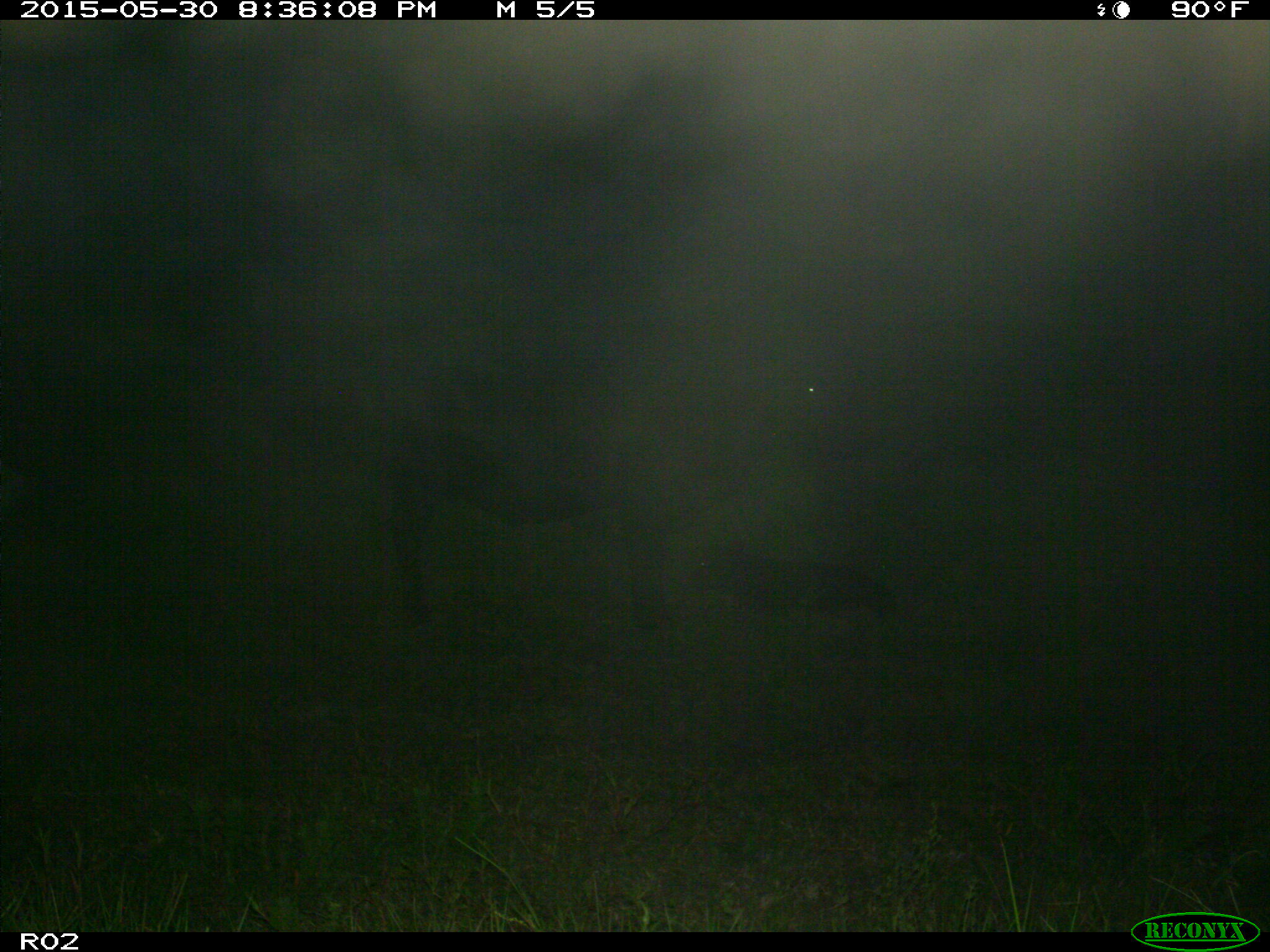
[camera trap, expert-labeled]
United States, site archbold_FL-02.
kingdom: Animalia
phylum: Chordata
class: Mammalia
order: Artiodactyla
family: Bovidae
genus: Bos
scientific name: Bos taurus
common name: domestic cow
Bos taurus (domestic cow).